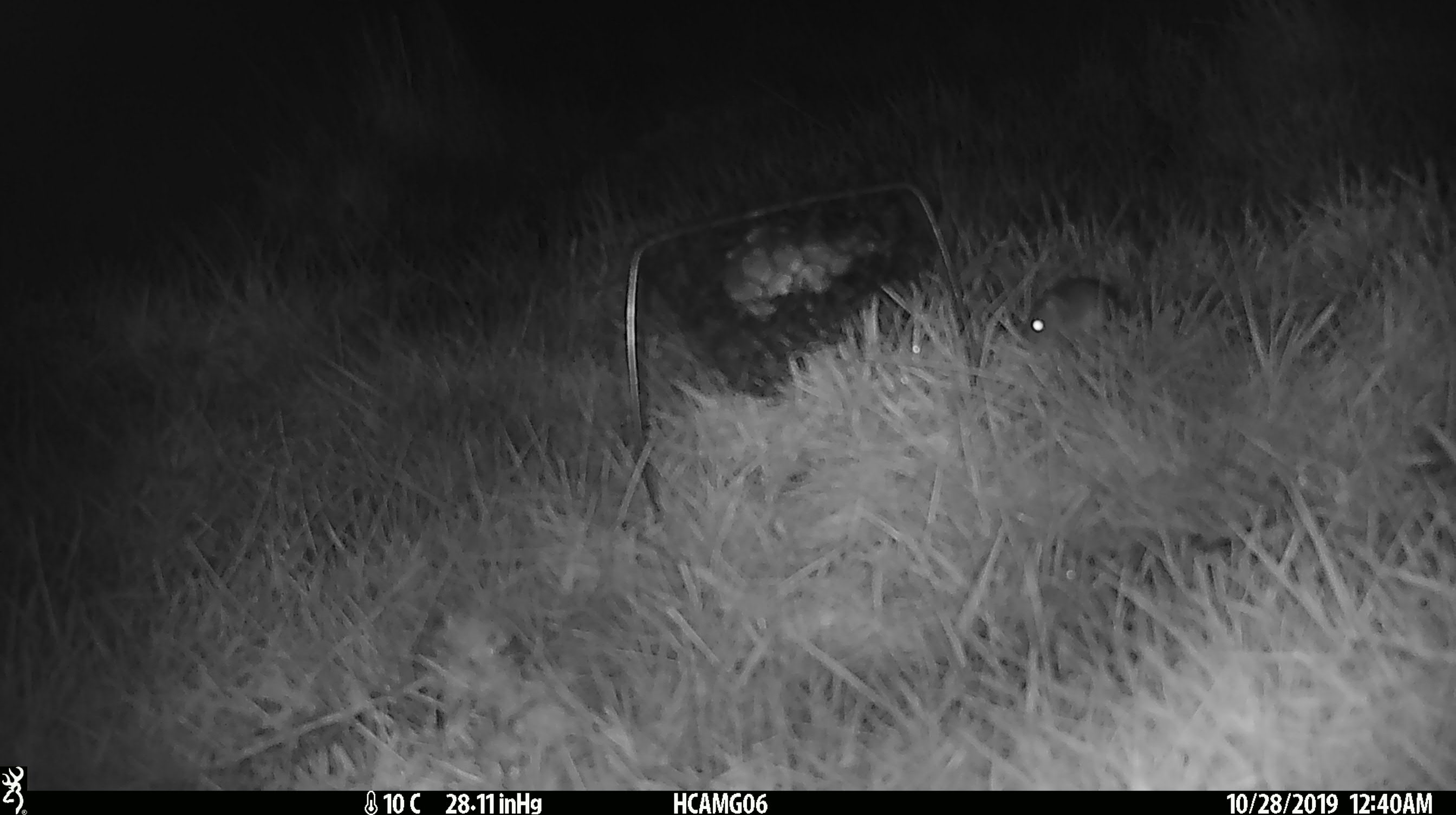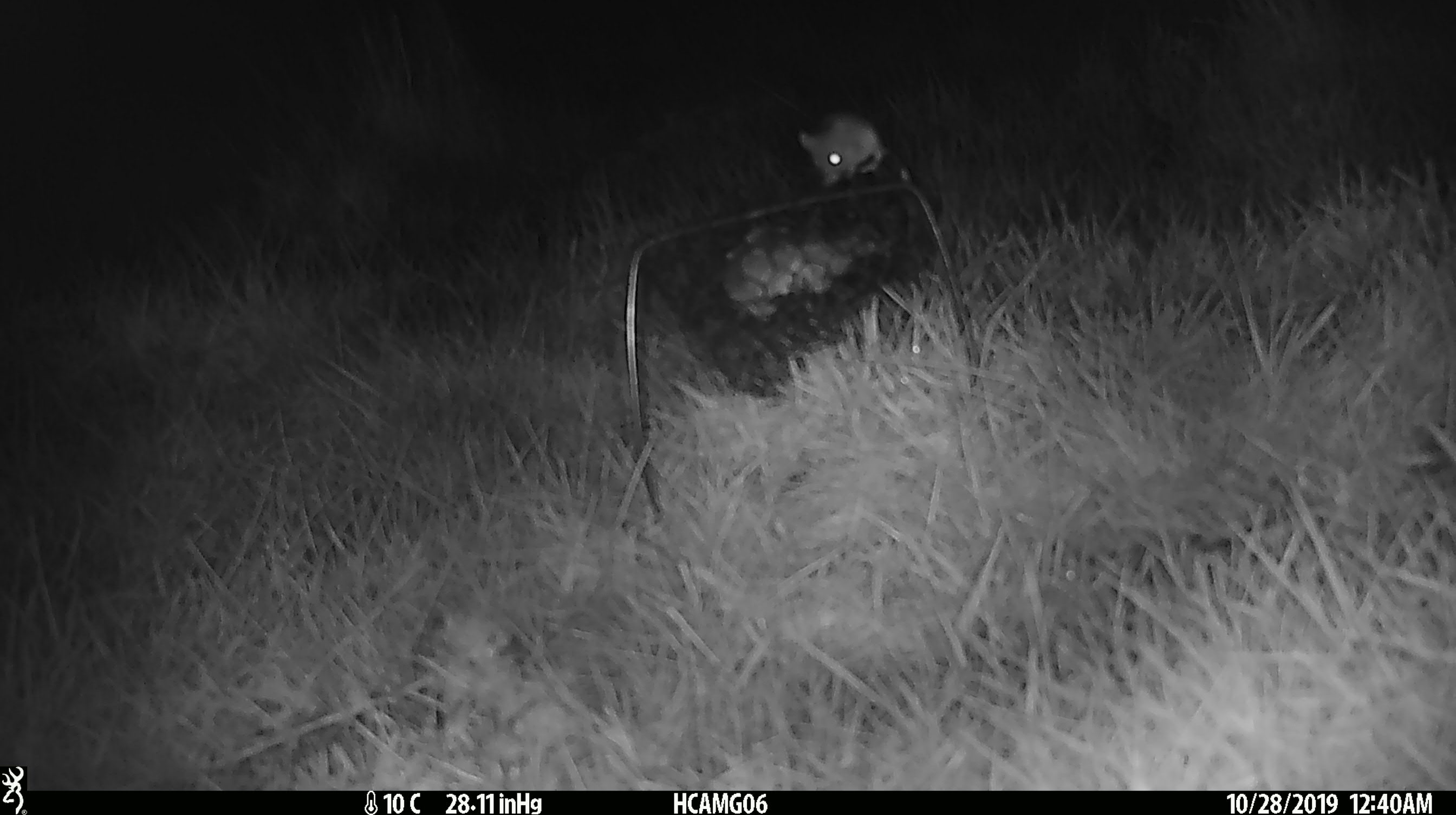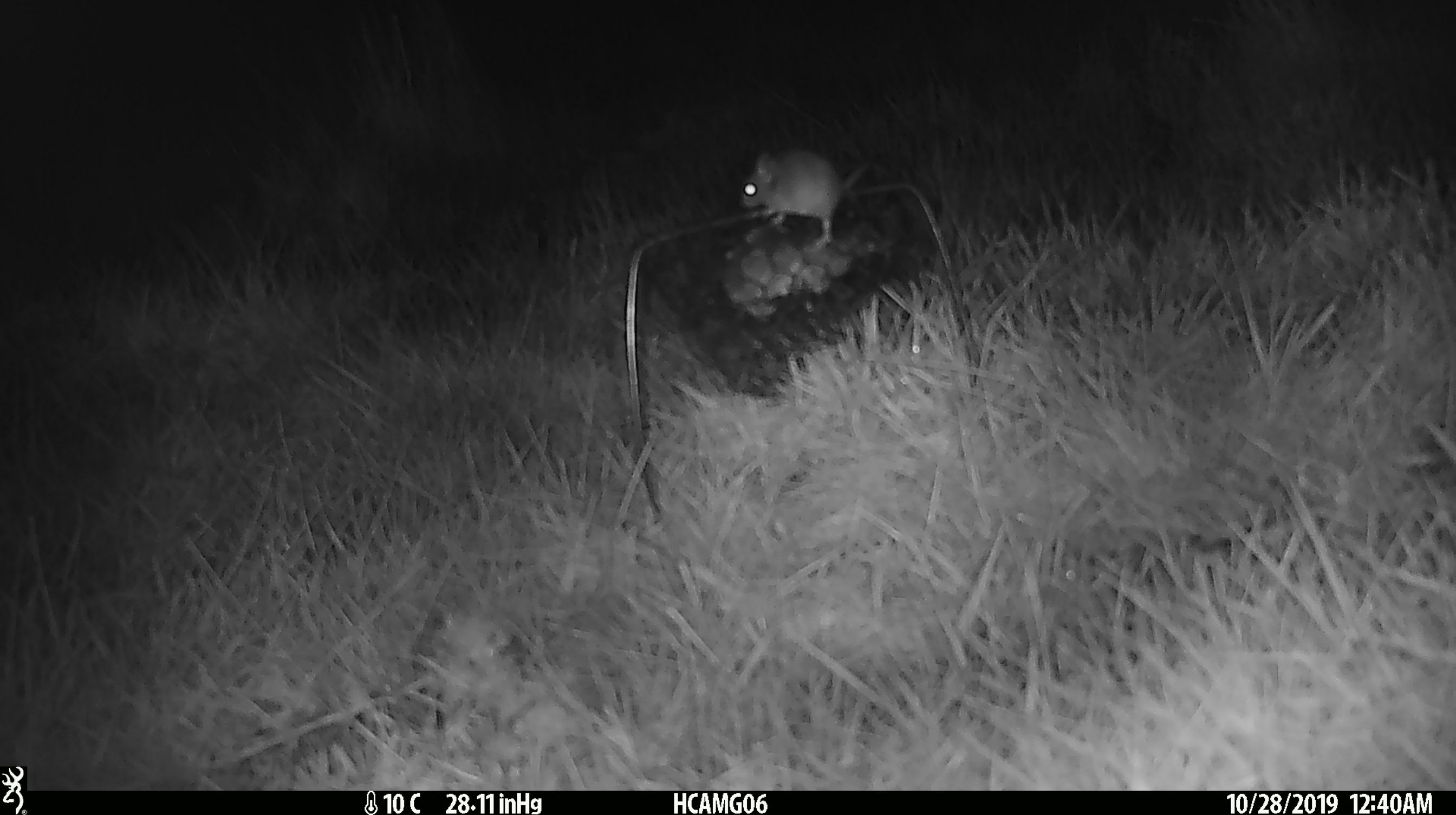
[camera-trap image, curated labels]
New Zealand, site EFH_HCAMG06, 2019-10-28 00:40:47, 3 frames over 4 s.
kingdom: Animalia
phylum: Chordata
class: Mammalia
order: Rodentia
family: Muridae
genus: Mus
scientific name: Mus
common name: mouse